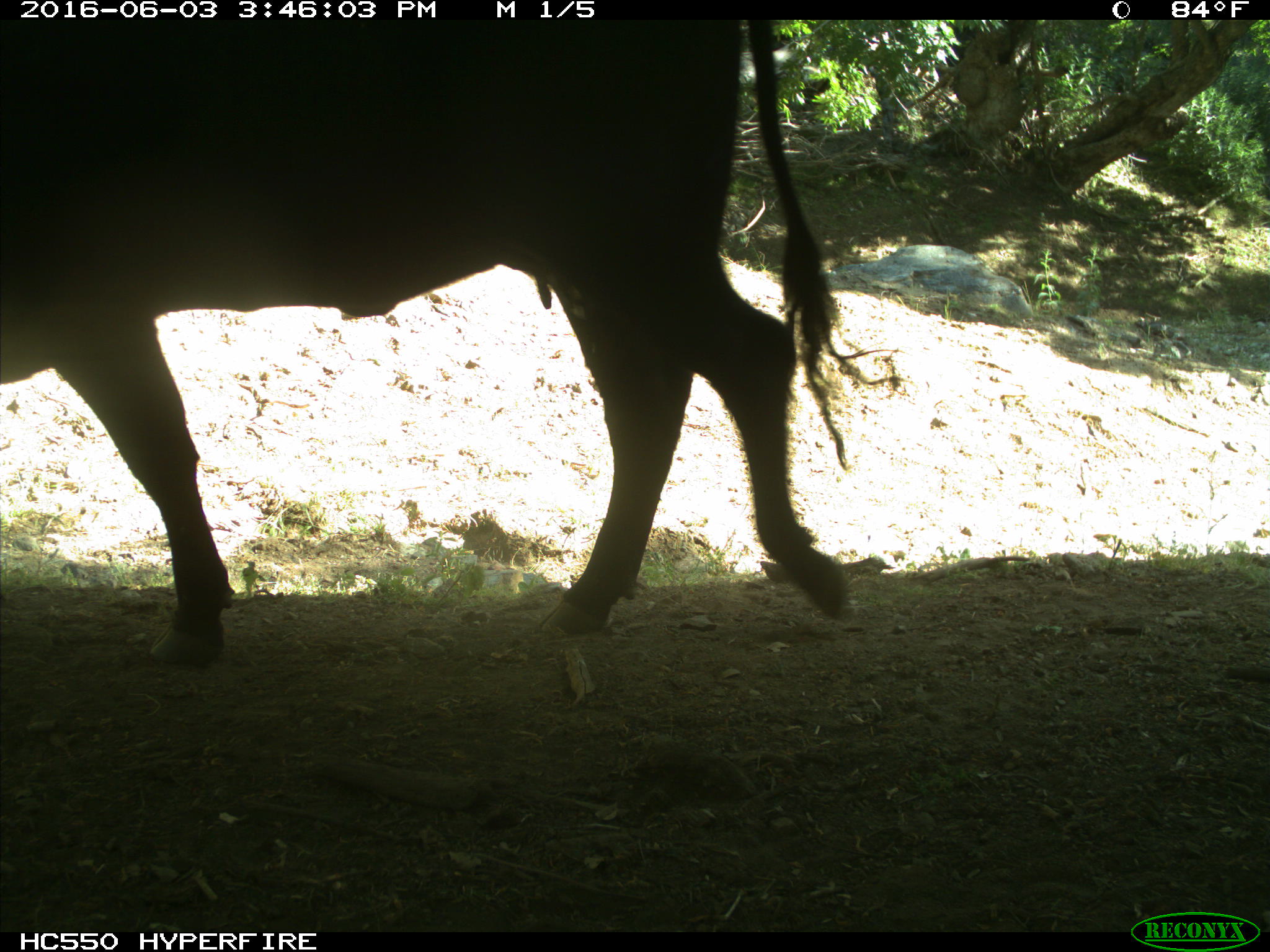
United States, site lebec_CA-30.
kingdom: Animalia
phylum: Chordata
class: Mammalia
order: Artiodactyla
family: Bovidae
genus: Bos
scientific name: Bos taurus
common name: domestic cow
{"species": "Bos taurus (domestic cow)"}